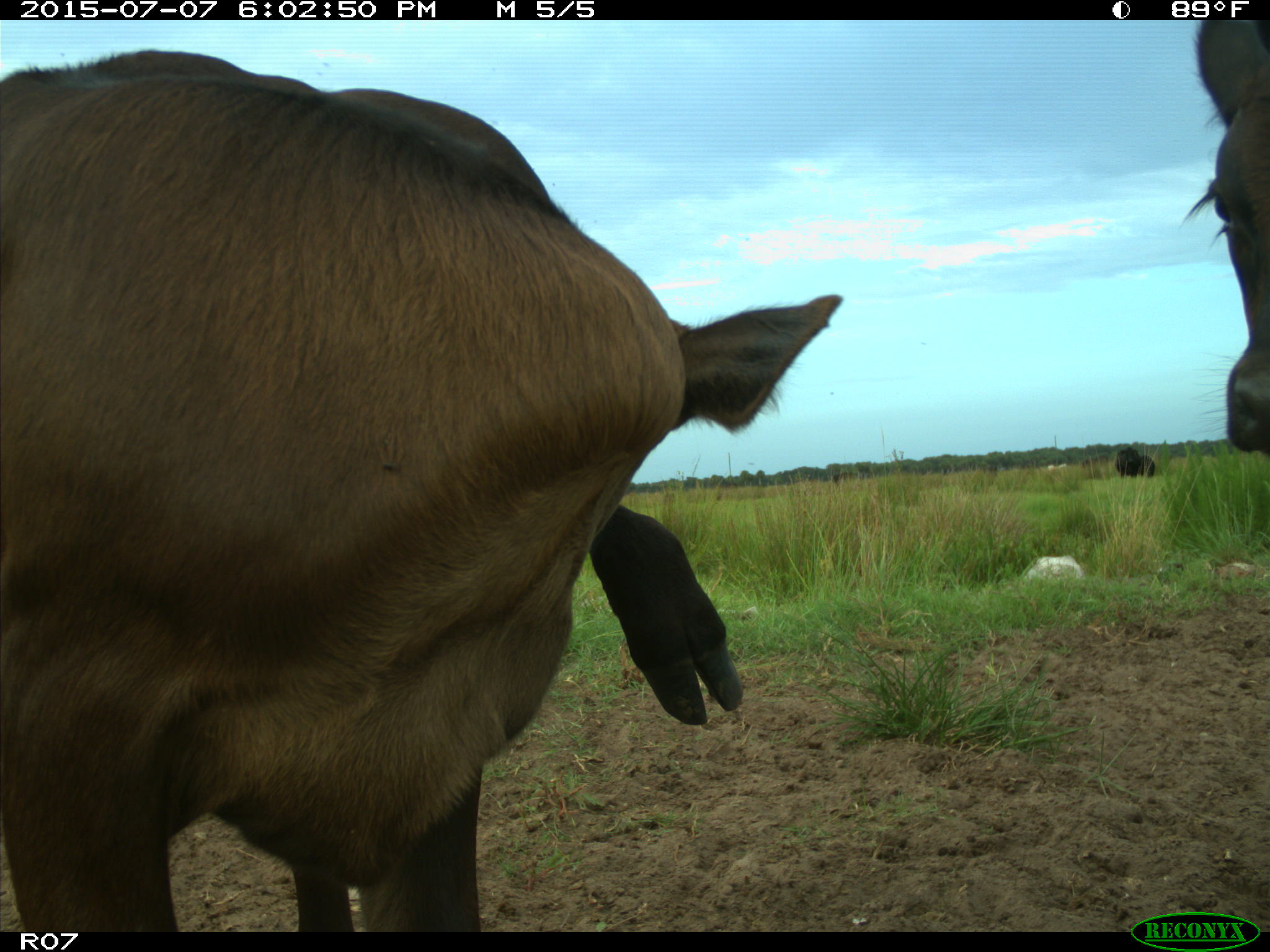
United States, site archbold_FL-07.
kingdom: Animalia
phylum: Chordata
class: Mammalia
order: Artiodactyla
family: Bovidae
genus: Bos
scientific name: Bos taurus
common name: domestic cow